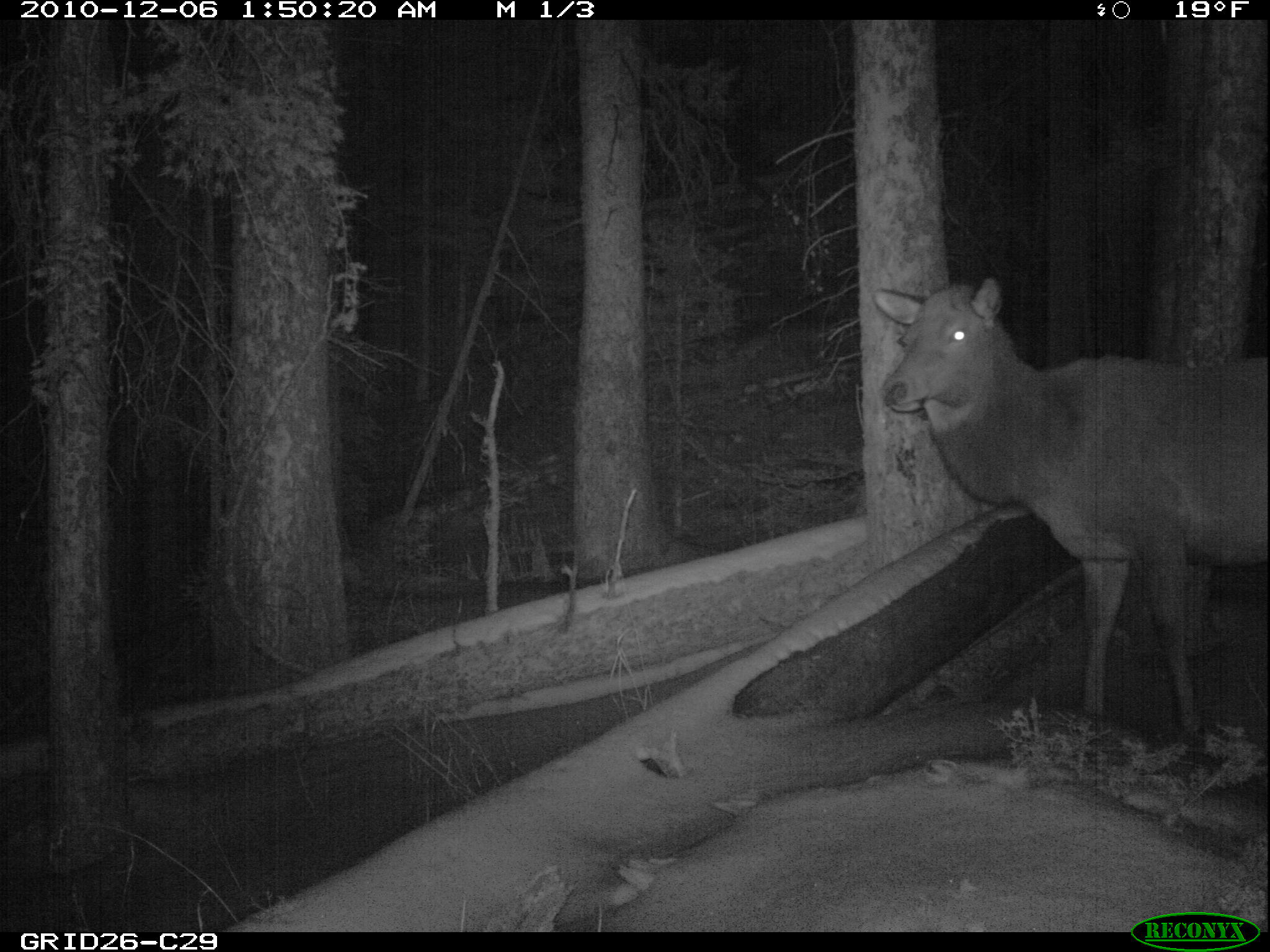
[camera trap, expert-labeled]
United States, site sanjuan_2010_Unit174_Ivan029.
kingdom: Animalia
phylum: Chordata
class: Mammalia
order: Artiodactyla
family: Cervidae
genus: Cervus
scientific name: Cervus elaphus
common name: red deer